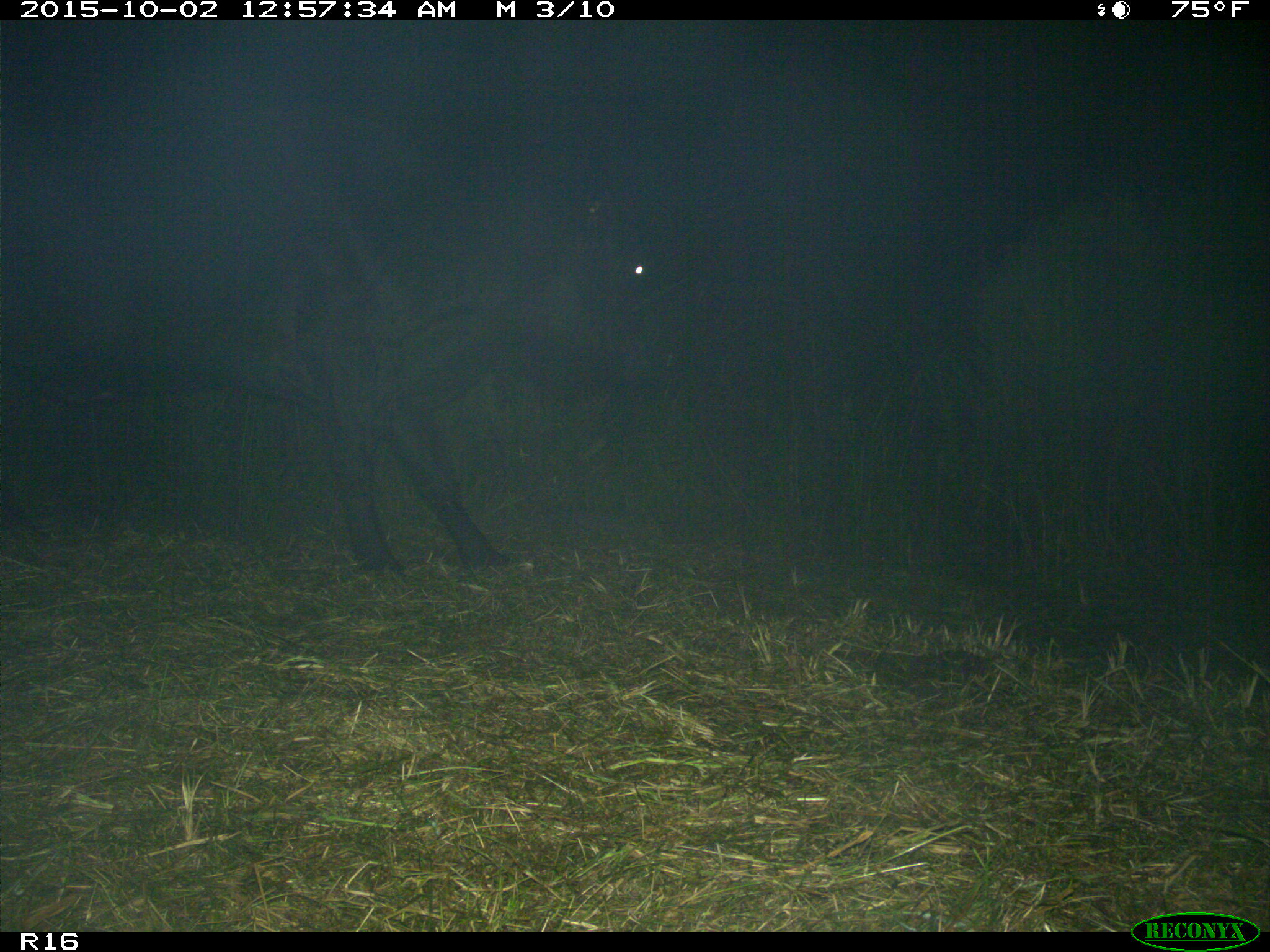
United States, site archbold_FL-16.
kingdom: Animalia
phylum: Chordata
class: Mammalia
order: Artiodactyla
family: Bovidae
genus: Bos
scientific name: Bos taurus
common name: domestic cow